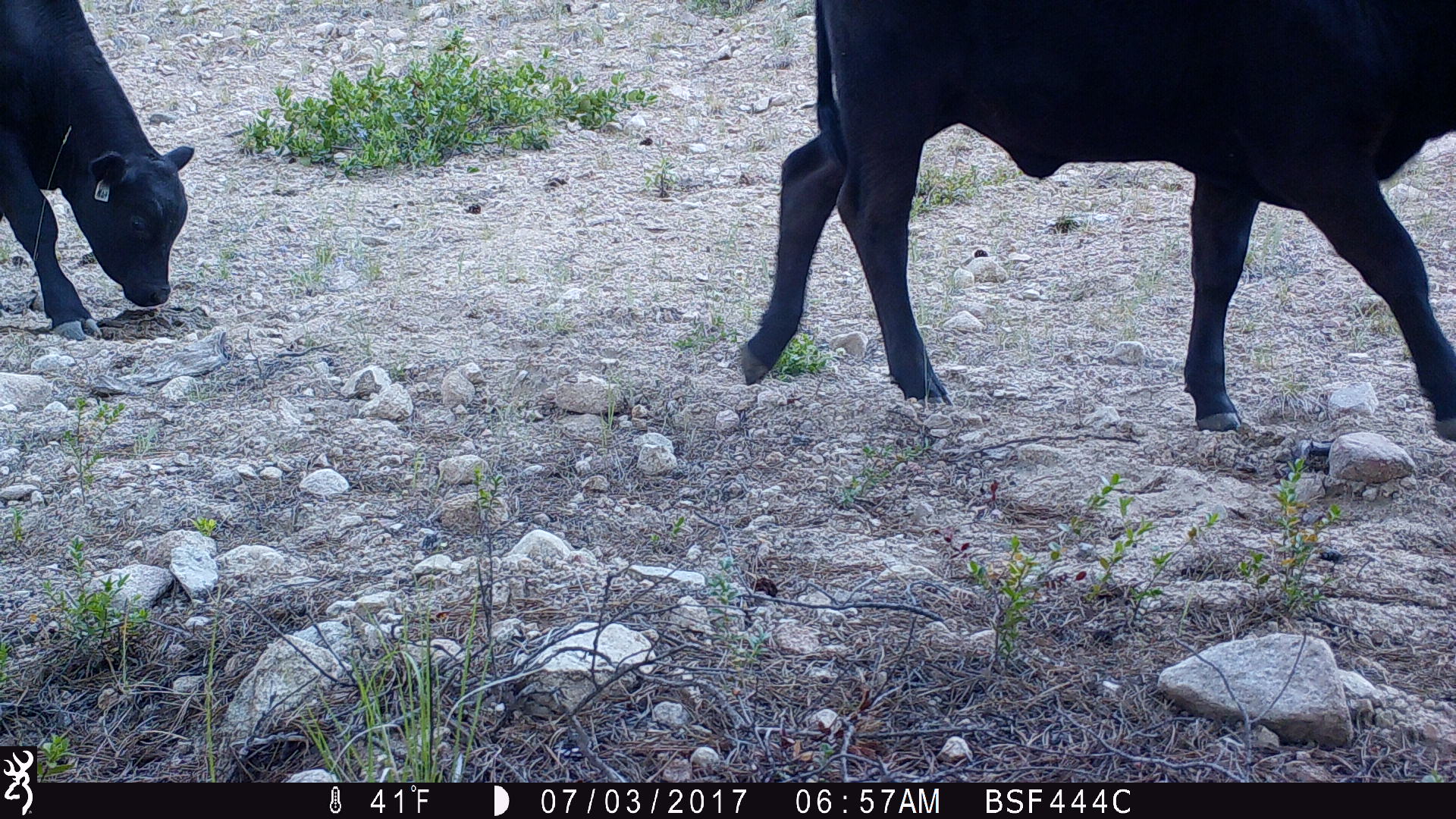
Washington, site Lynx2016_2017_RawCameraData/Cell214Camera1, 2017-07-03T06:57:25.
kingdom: Animalia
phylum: Chordata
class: Mammalia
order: Artiodactyla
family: Bovidae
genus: Bos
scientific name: Bos taurus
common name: domestic cattle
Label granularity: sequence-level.